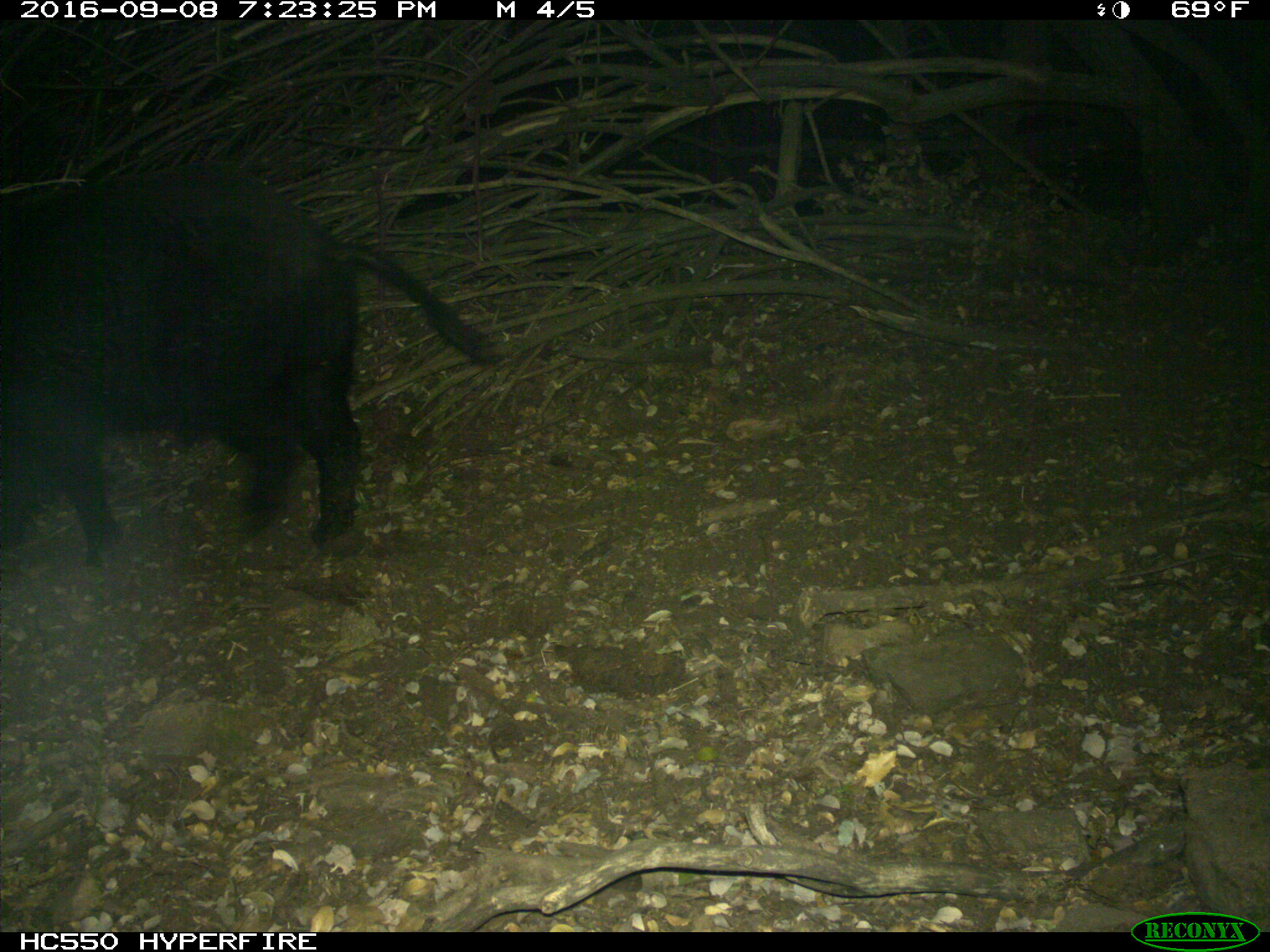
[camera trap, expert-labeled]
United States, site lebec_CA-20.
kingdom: Animalia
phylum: Chordata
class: Mammalia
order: Artiodactyla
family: Suidae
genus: Sus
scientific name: Sus scrofa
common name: wild boar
Sus scrofa (wild boar).